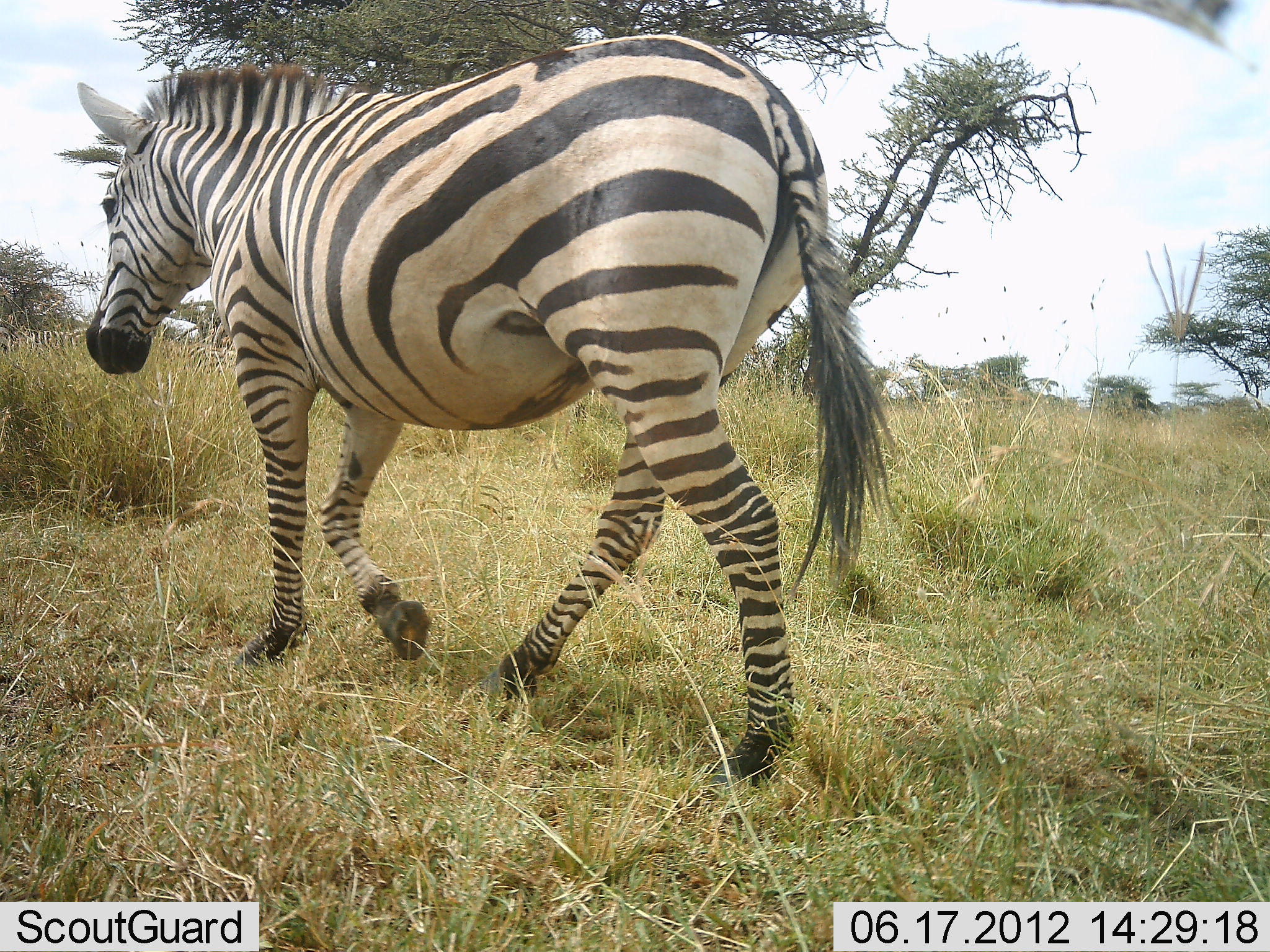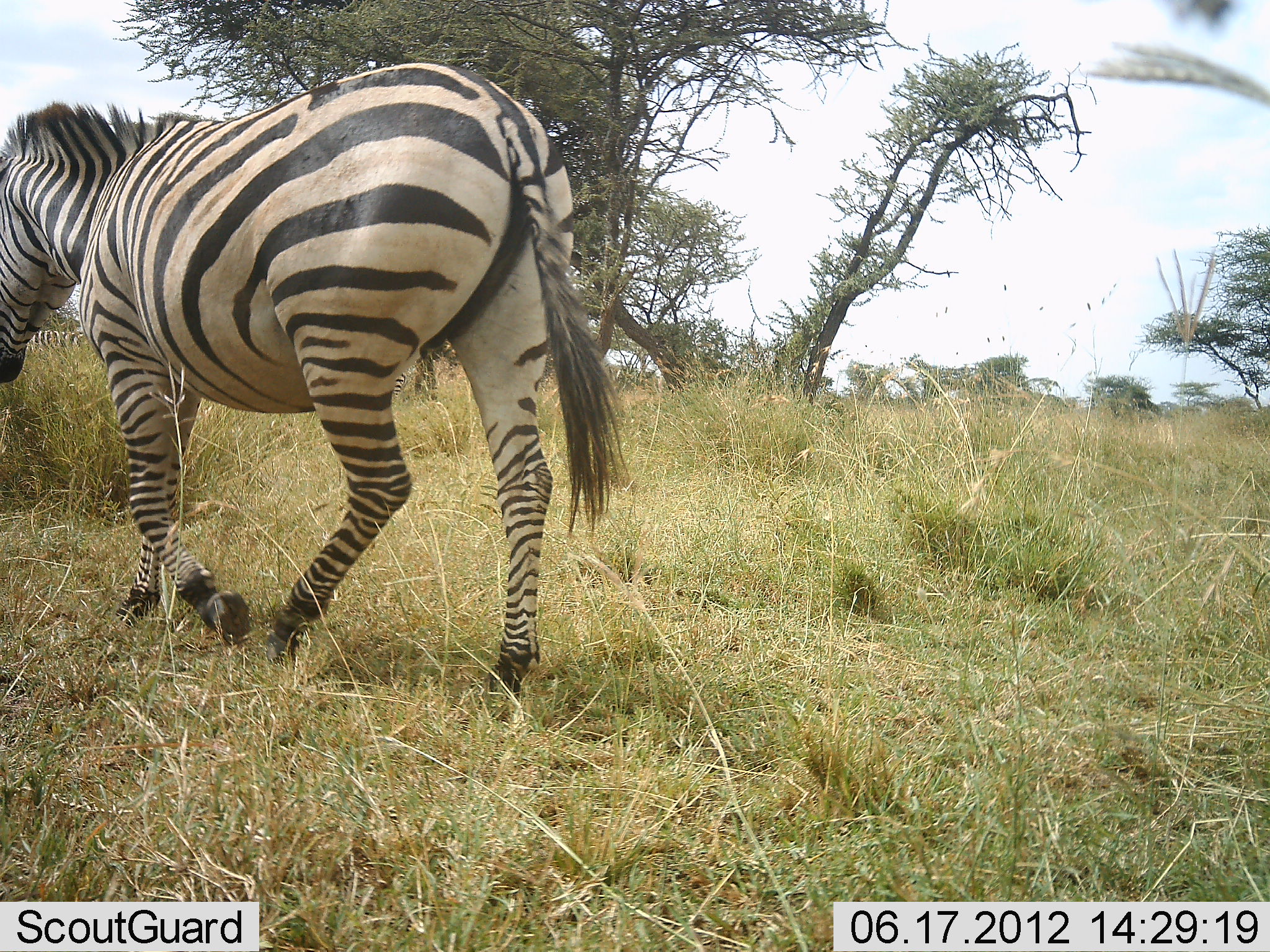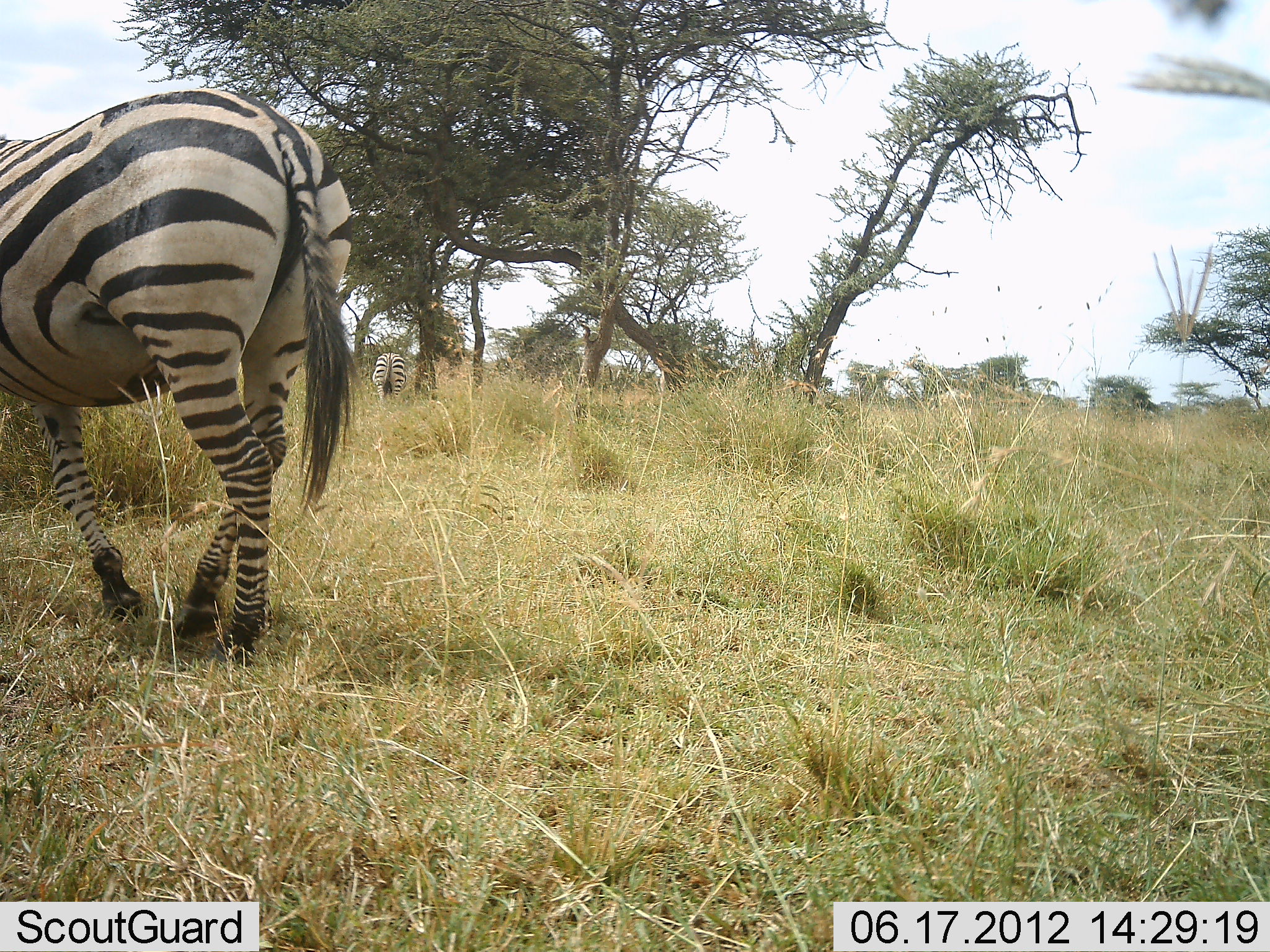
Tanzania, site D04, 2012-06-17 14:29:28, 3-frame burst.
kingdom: Animalia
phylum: Chordata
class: Mammalia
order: Perissodactyla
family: Equidae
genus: Equus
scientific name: Equus quagga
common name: plains zebra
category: zebra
Zebra (plains zebra) (Equus quagga), count 2. Behavior (volunteer vote fractions): standing 40%, resting 0%, moving 100%, interacting 0%. Young present (vote fraction): 0%. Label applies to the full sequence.